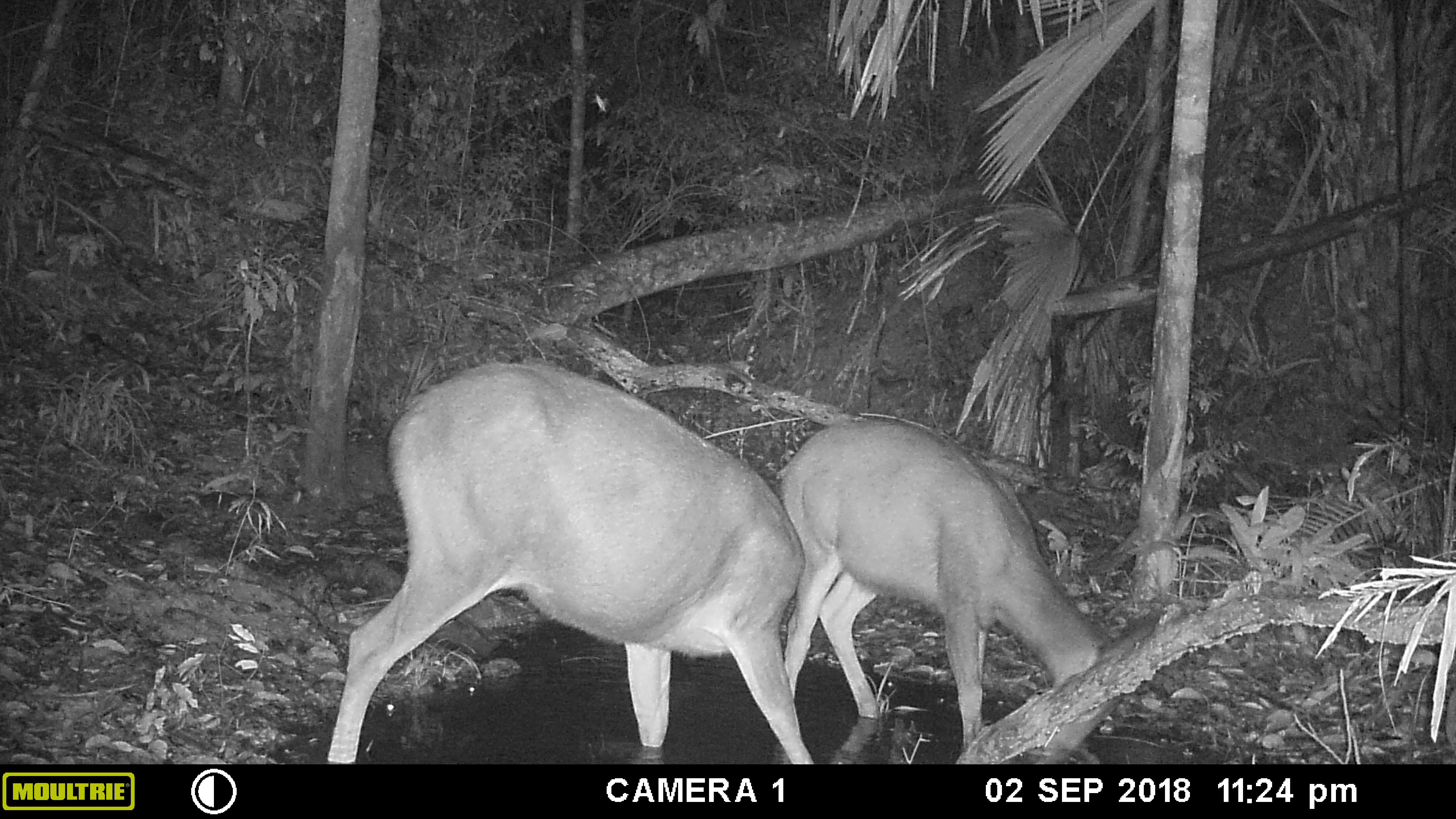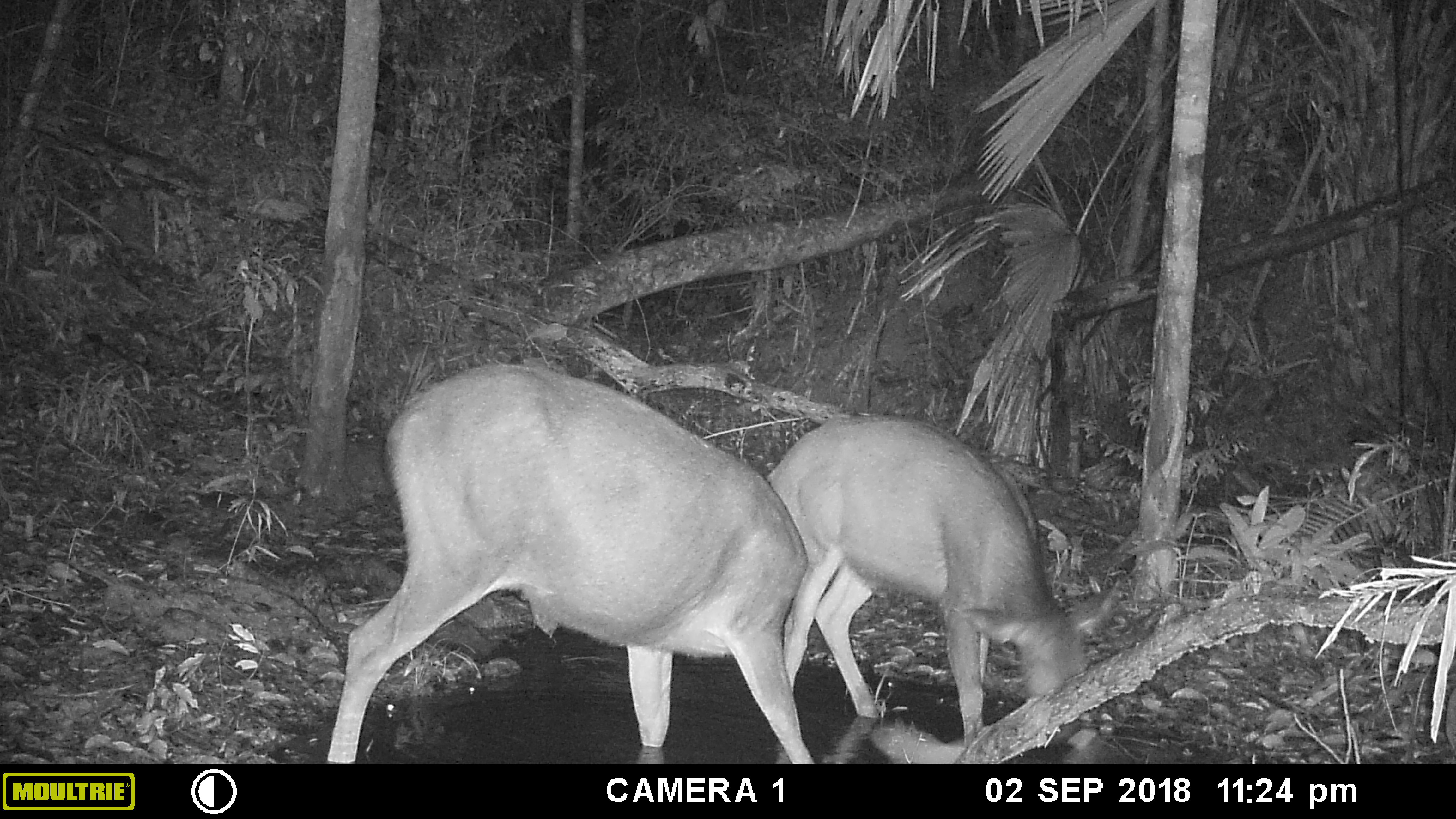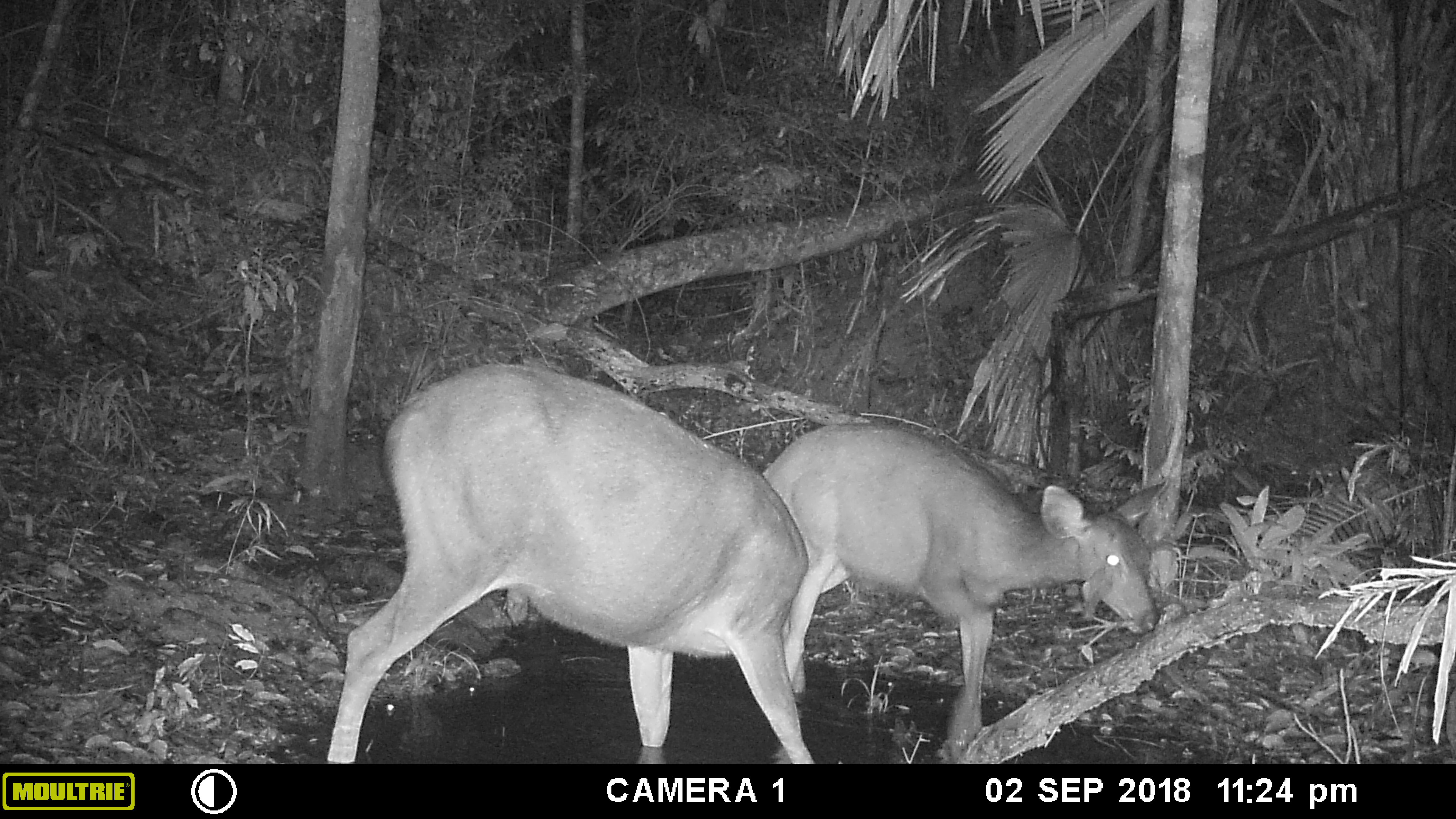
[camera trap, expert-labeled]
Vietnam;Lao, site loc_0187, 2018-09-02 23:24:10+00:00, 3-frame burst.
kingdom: Animalia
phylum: Chordata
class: Mammalia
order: Artiodactyla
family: Cervidae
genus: Rusa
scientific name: Rusa unicolor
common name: sambar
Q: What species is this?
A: Sambar (Rusa unicolor).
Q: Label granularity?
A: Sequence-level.